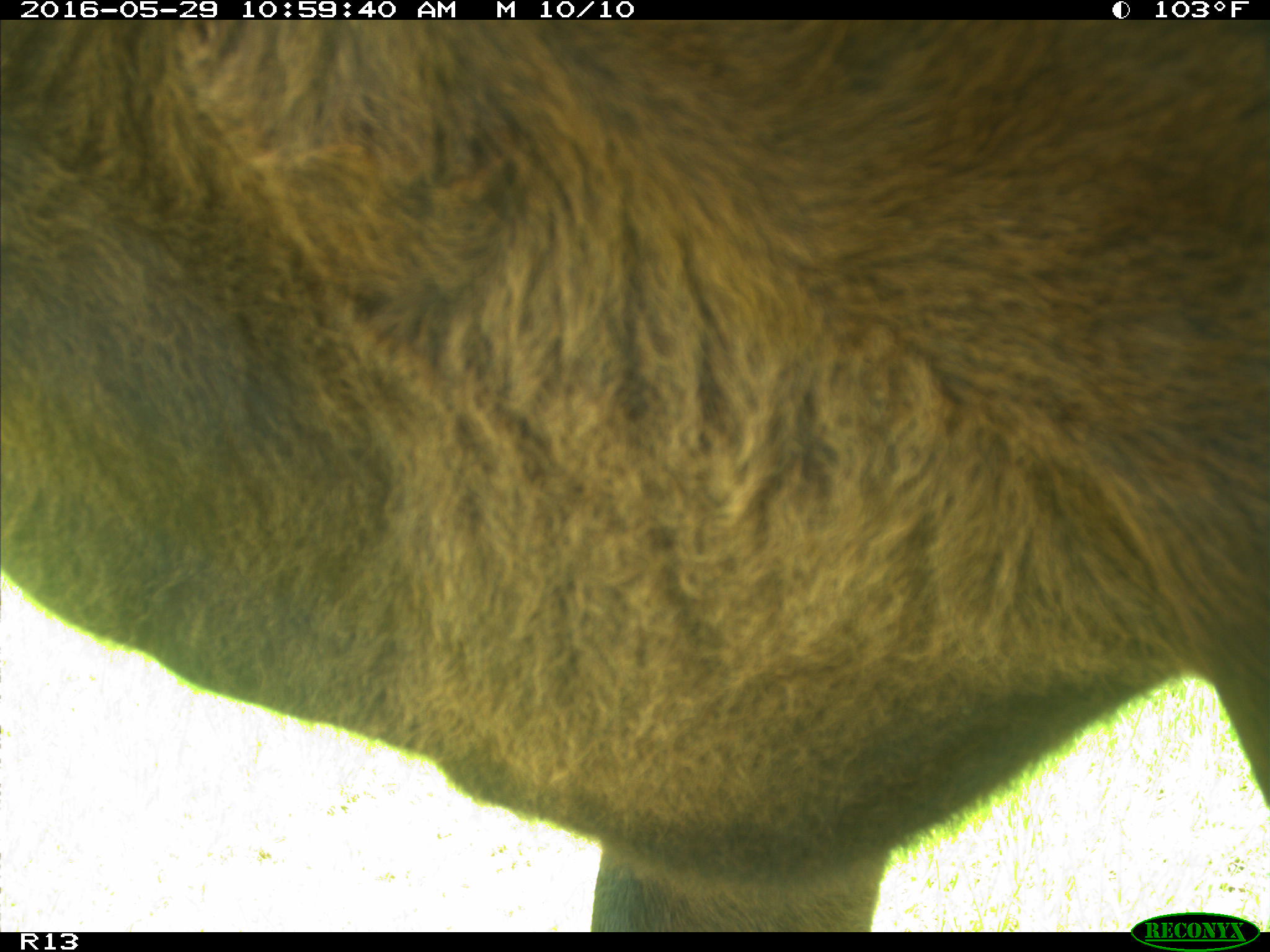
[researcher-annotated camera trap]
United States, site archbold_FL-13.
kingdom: Animalia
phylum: Chordata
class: Mammalia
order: Artiodactyla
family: Bovidae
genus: Bos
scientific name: Bos taurus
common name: domestic cow